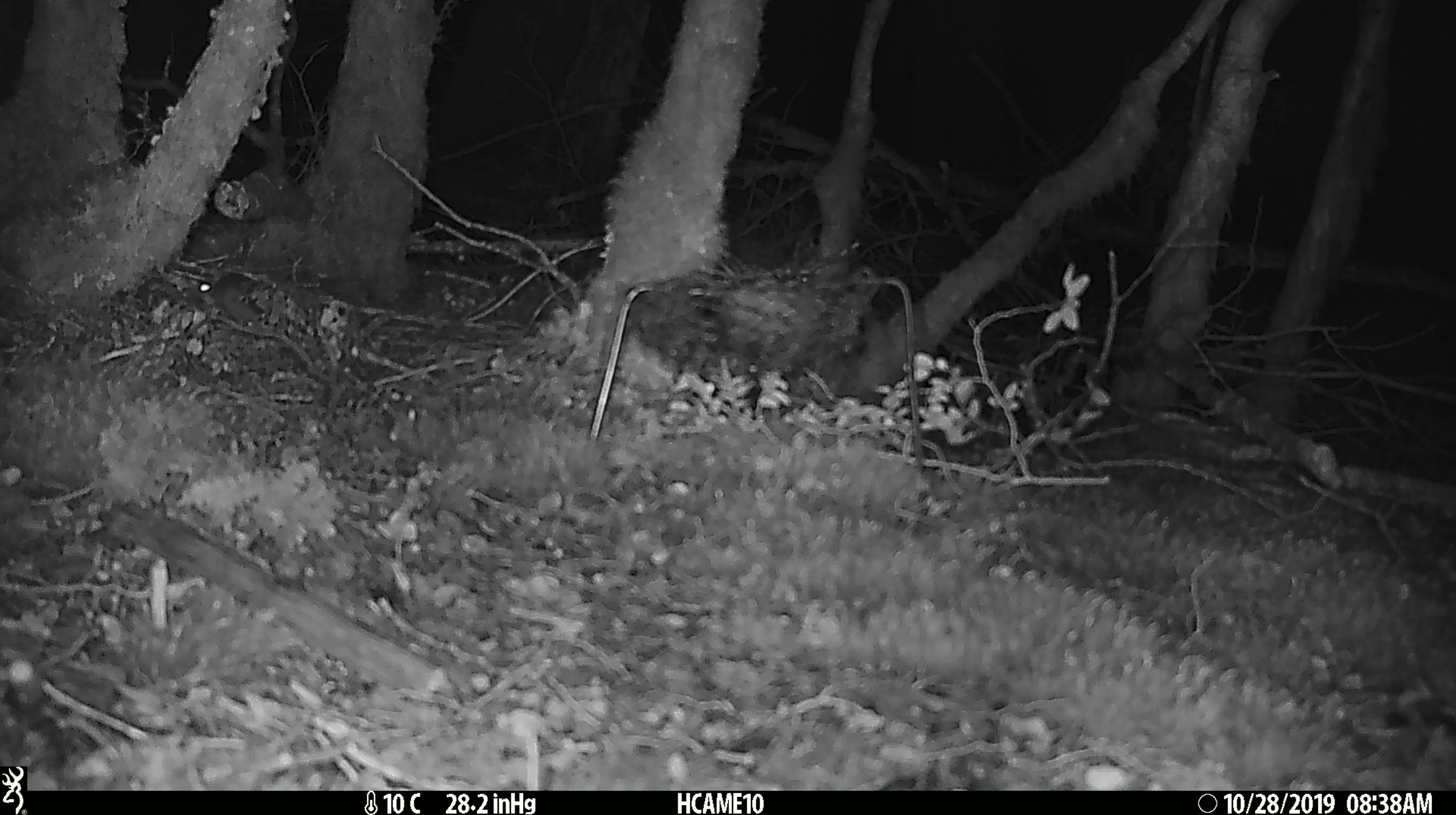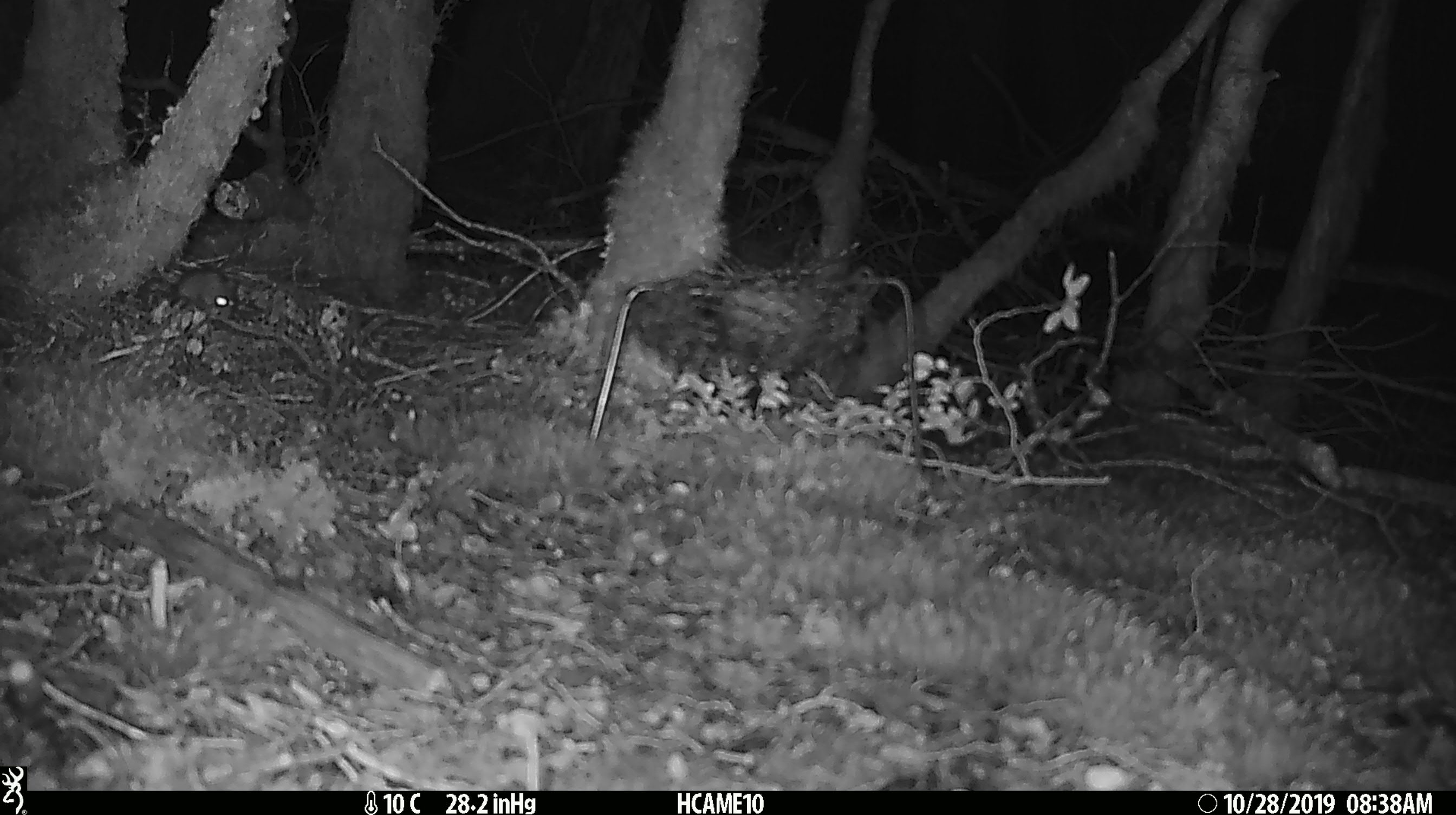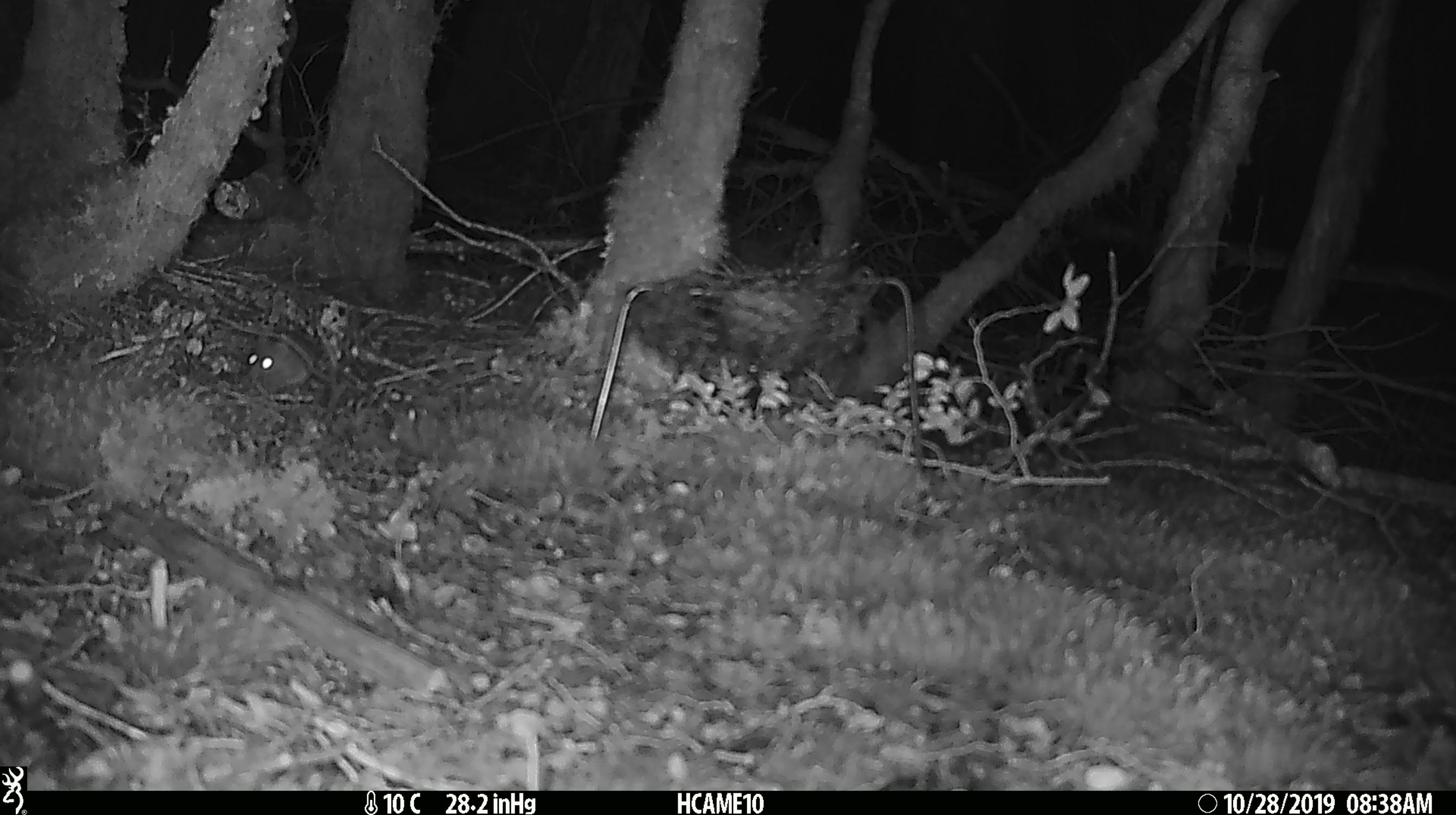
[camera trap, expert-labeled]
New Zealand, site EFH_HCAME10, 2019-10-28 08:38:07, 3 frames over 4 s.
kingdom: Animalia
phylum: Chordata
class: Mammalia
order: Rodentia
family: Muridae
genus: Mus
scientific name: Mus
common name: mouse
Mouse (Mus).